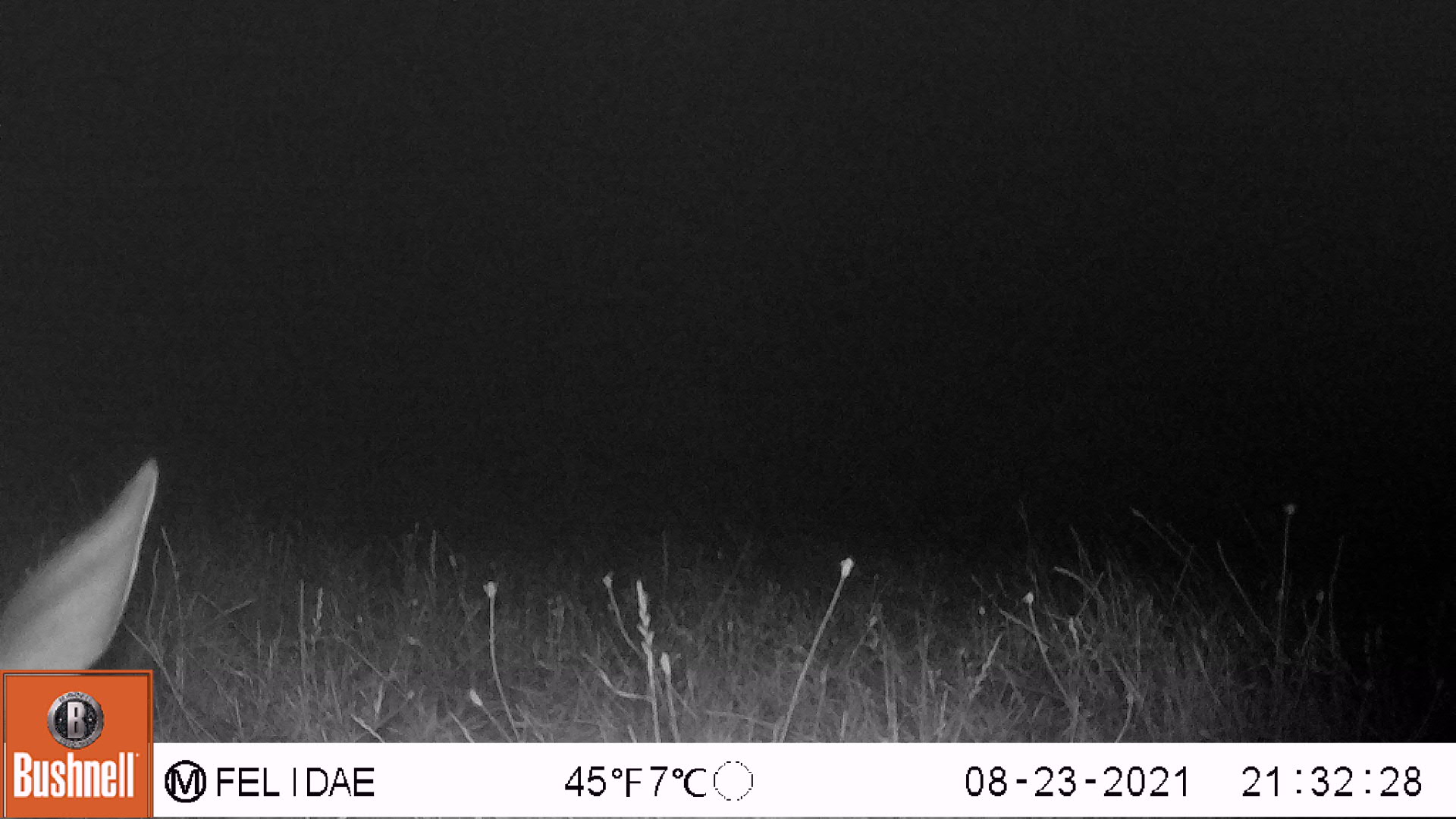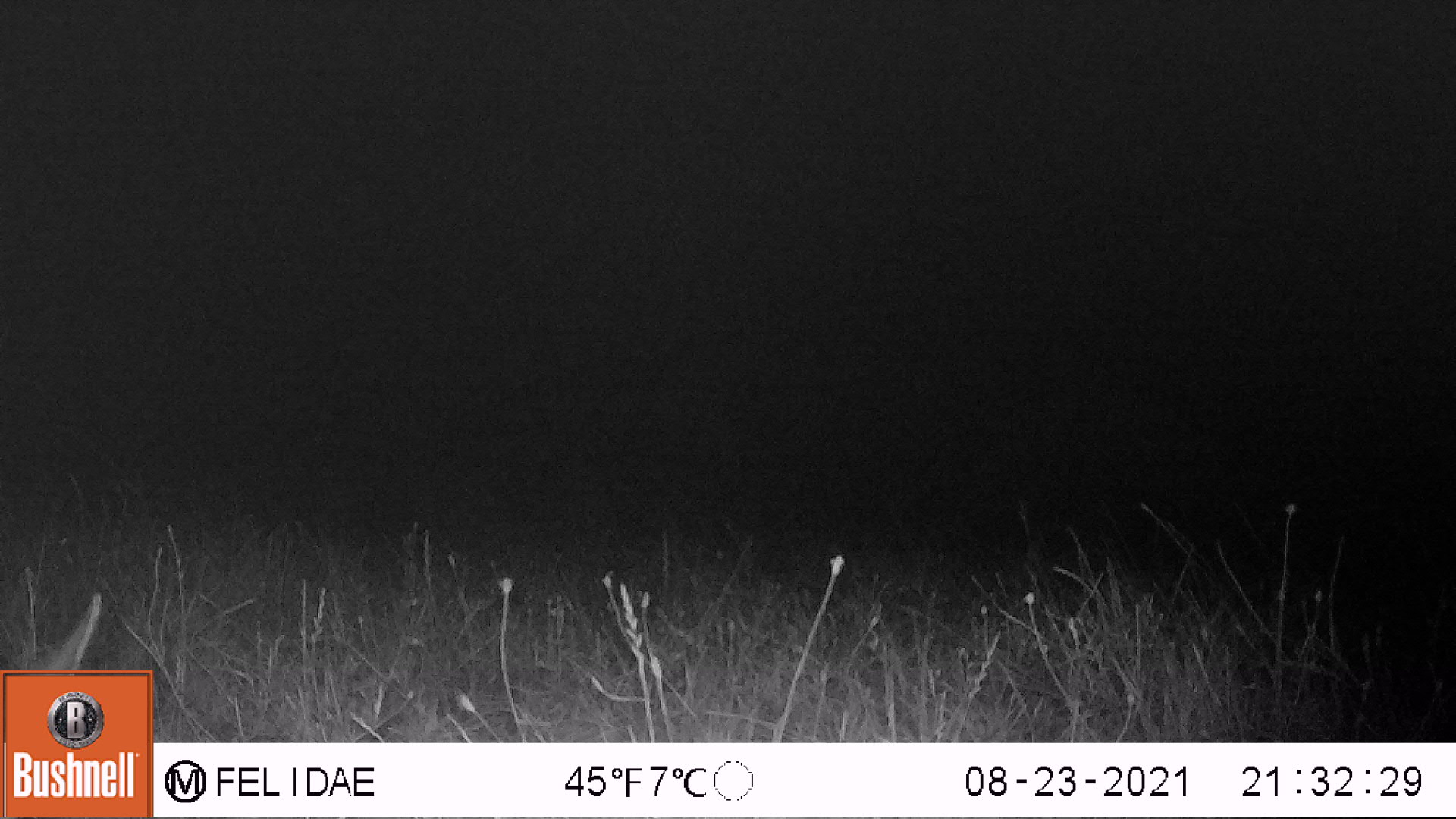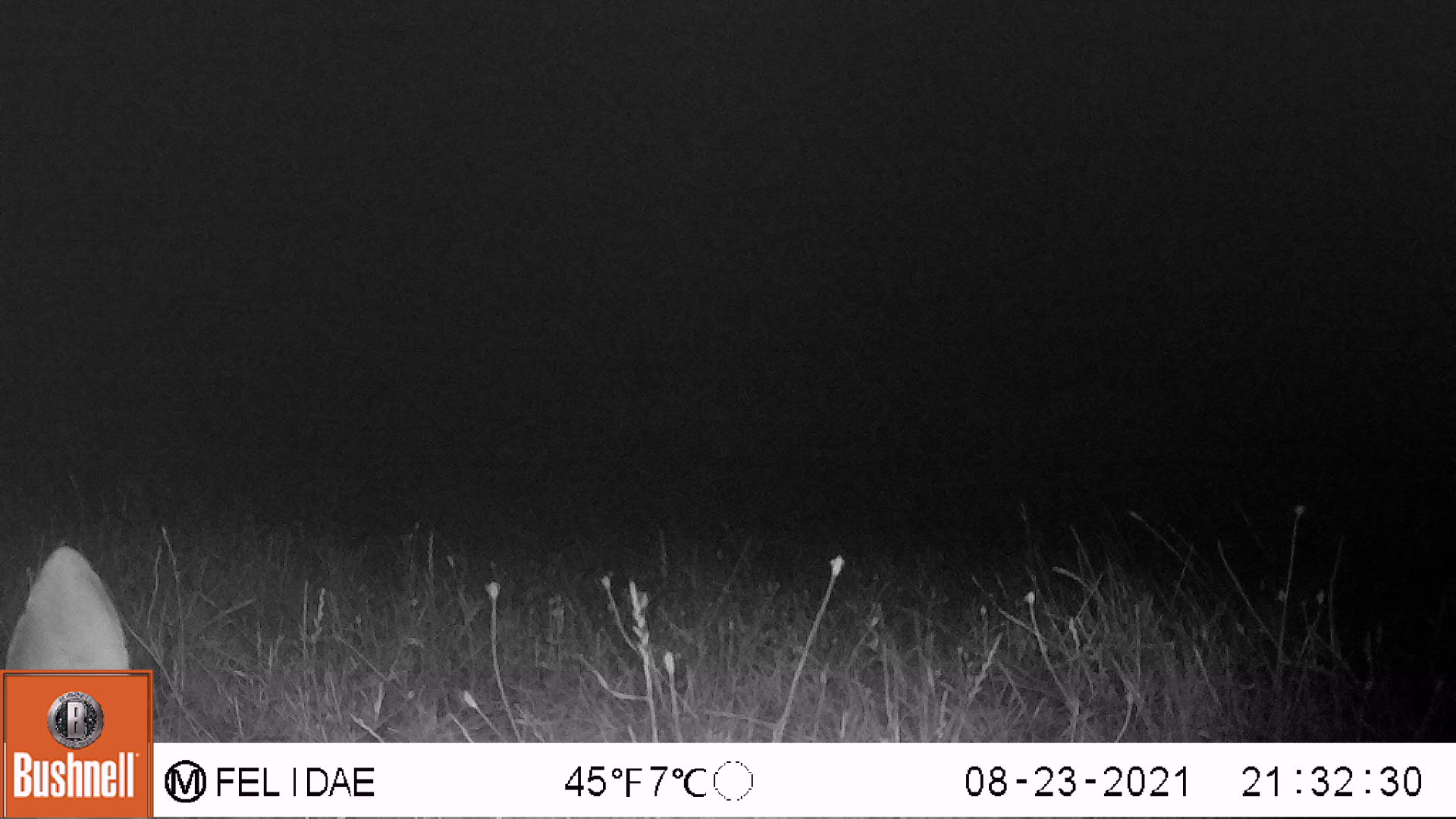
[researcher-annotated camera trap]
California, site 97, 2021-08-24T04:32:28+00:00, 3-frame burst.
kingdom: Animalia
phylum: Chordata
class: Mammalia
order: Artiodactyla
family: Cervidae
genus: Odocoileus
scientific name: Odocoileus hemionus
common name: mule deer